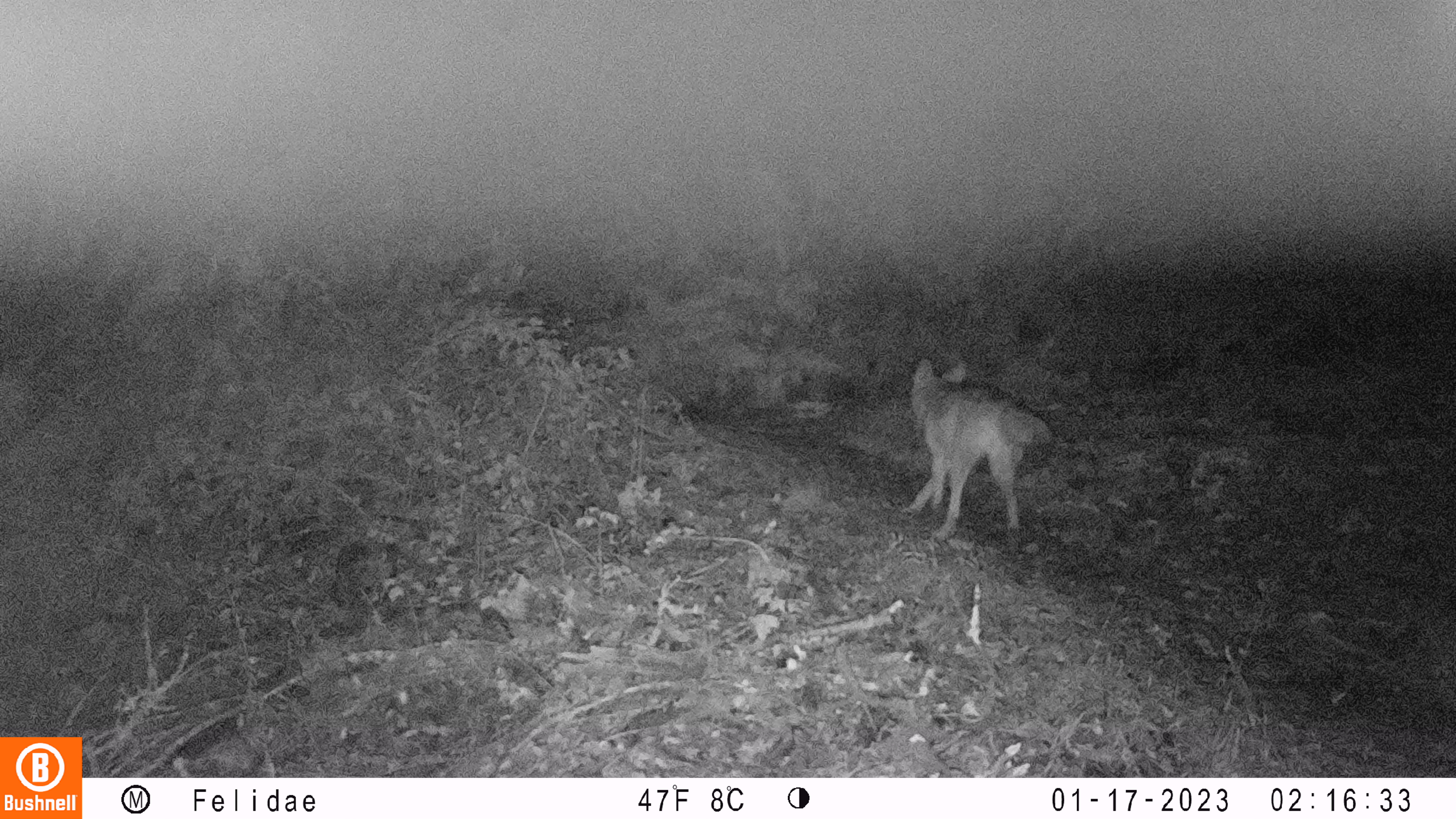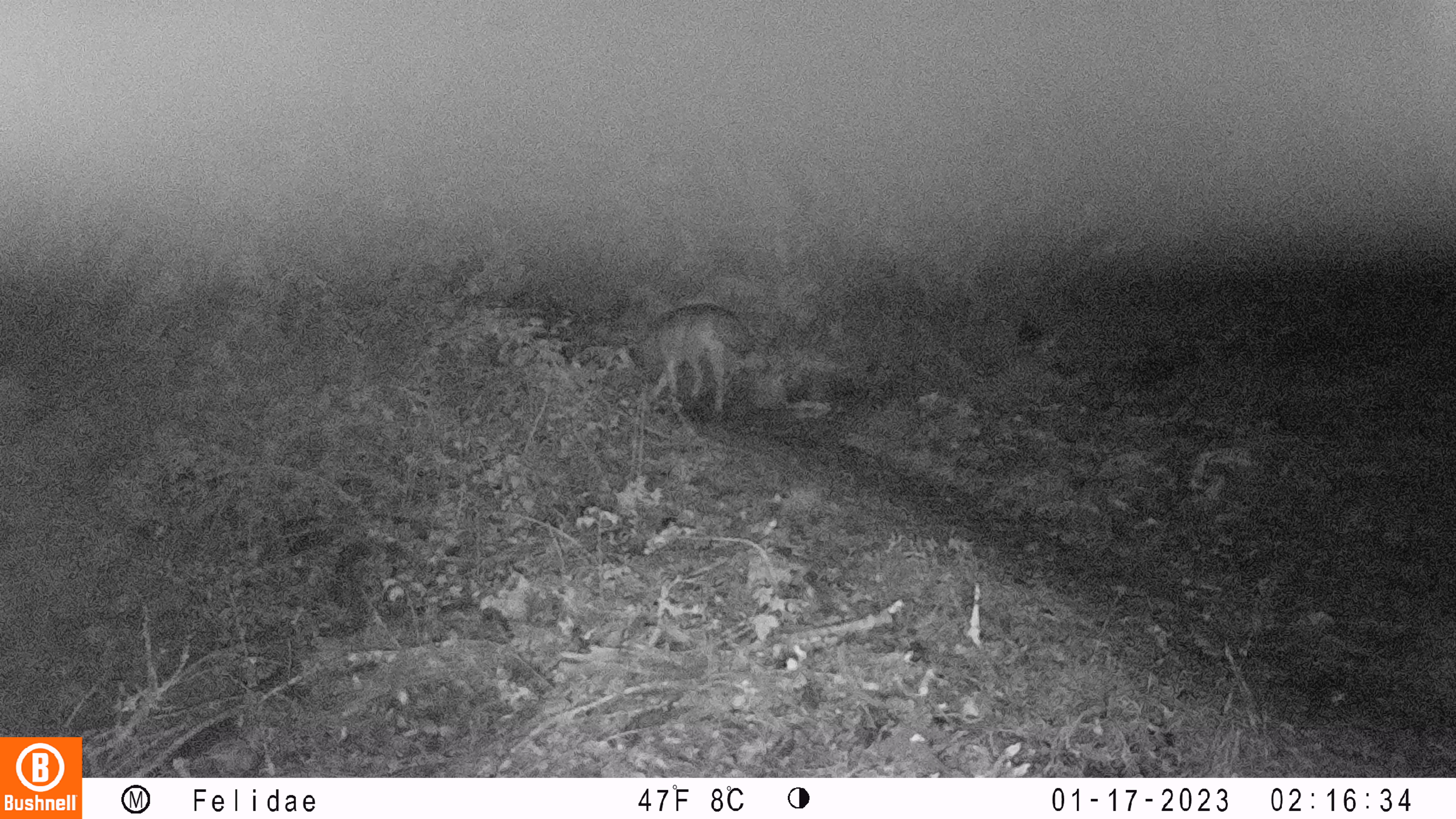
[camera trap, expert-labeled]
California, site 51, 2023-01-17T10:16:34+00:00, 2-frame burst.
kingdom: Animalia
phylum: Chordata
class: Mammalia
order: Carnivora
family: Canidae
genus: Canis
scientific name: Canis latrans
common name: coyote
Coyote (Canis latrans).